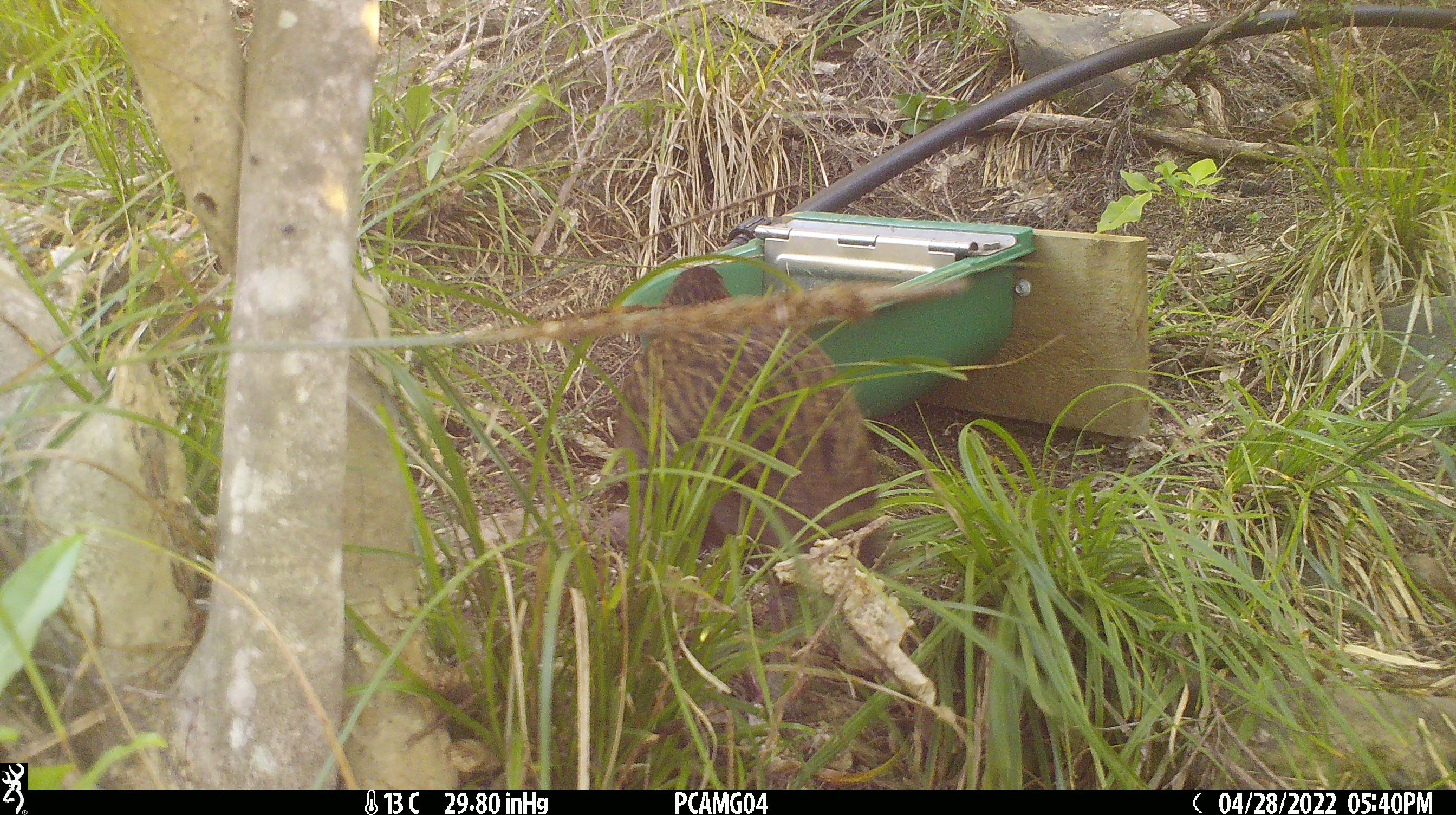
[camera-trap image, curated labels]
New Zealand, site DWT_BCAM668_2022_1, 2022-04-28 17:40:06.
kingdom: Animalia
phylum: Chordata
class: Aves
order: Gruiformes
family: Rallidae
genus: Gallirallus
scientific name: Gallirallus australis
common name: weka